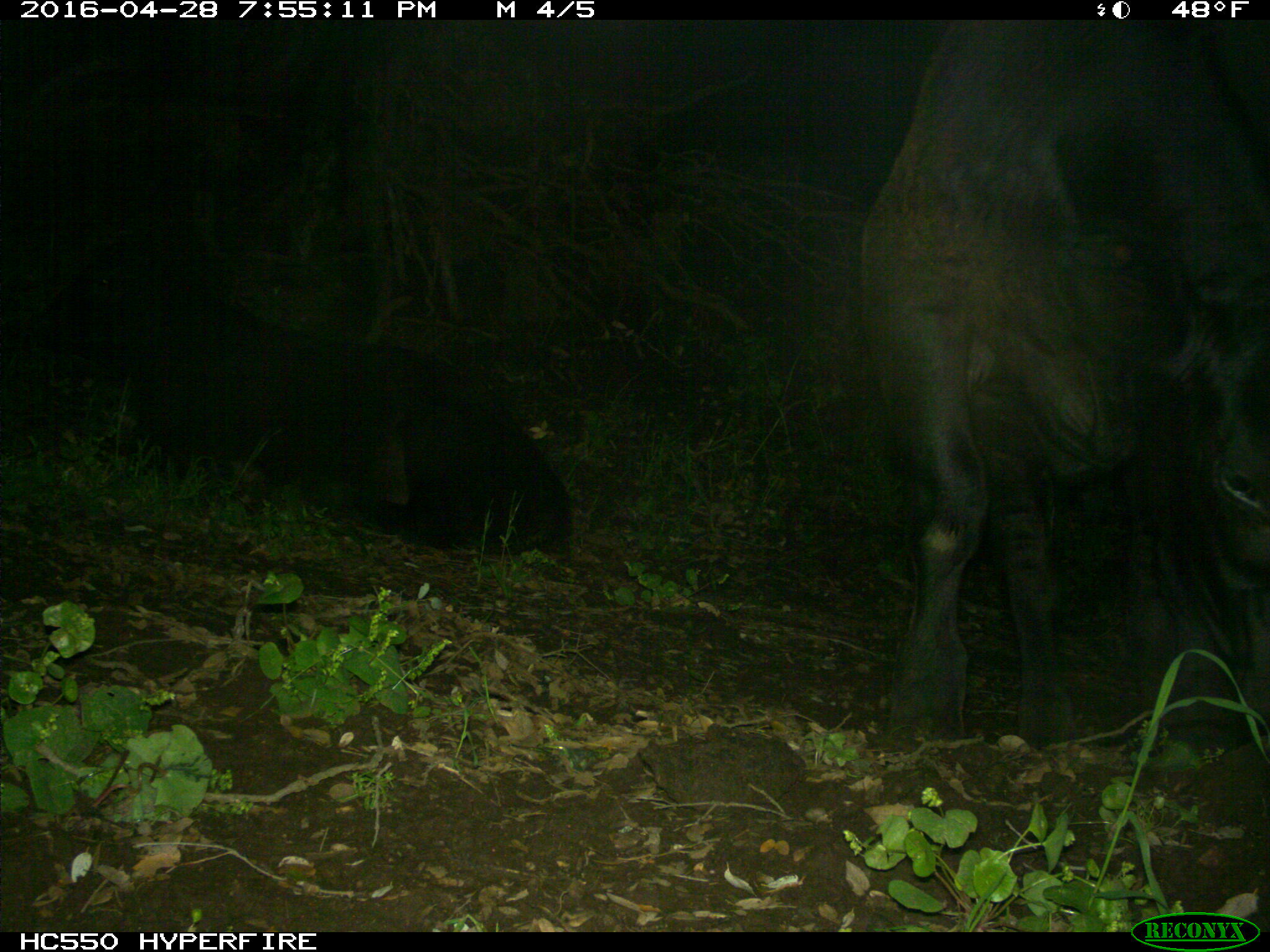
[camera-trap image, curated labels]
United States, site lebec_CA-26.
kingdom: Animalia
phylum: Chordata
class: Mammalia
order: Artiodactyla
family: Bovidae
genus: Bos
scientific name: Bos taurus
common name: domestic cow